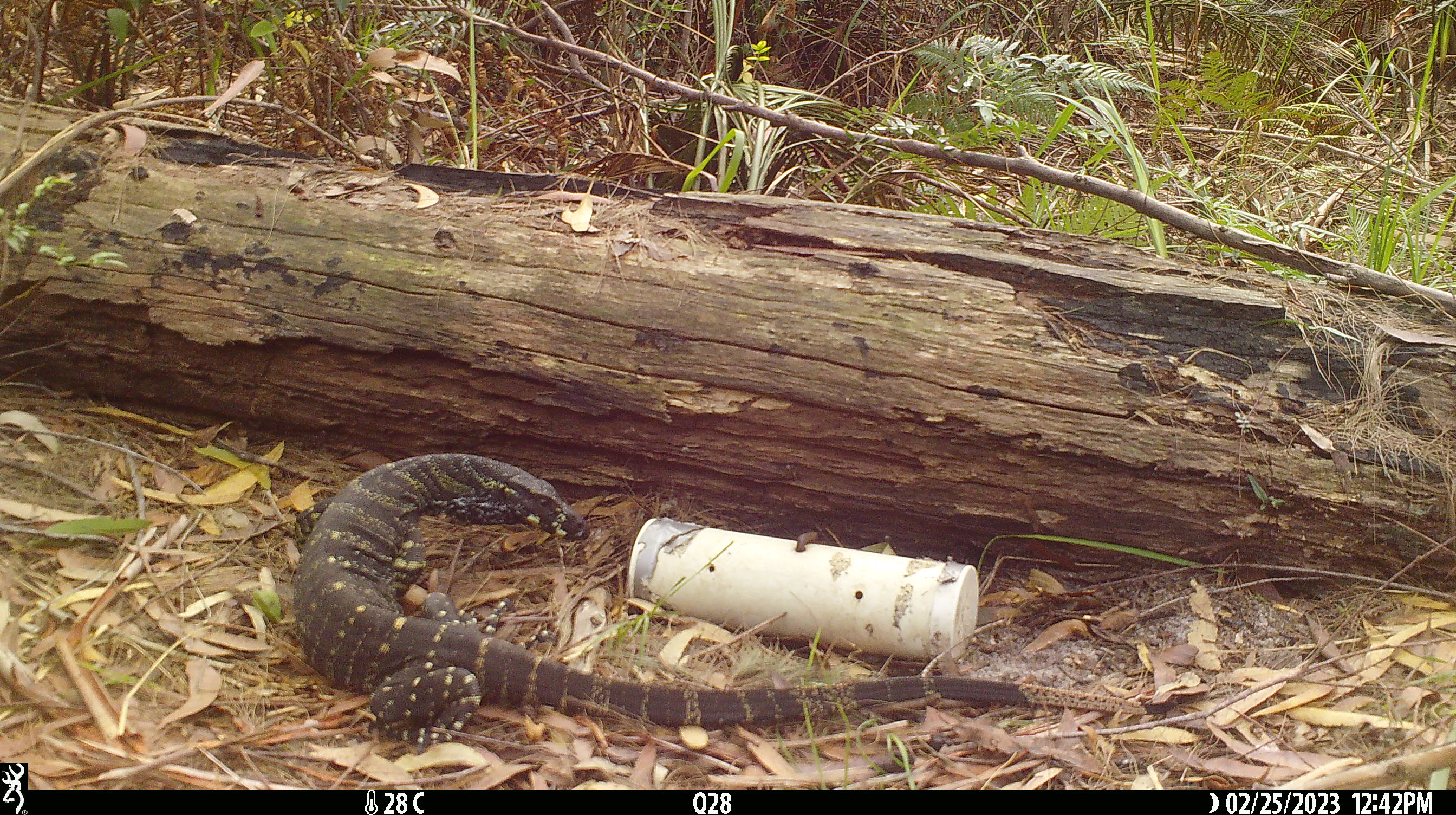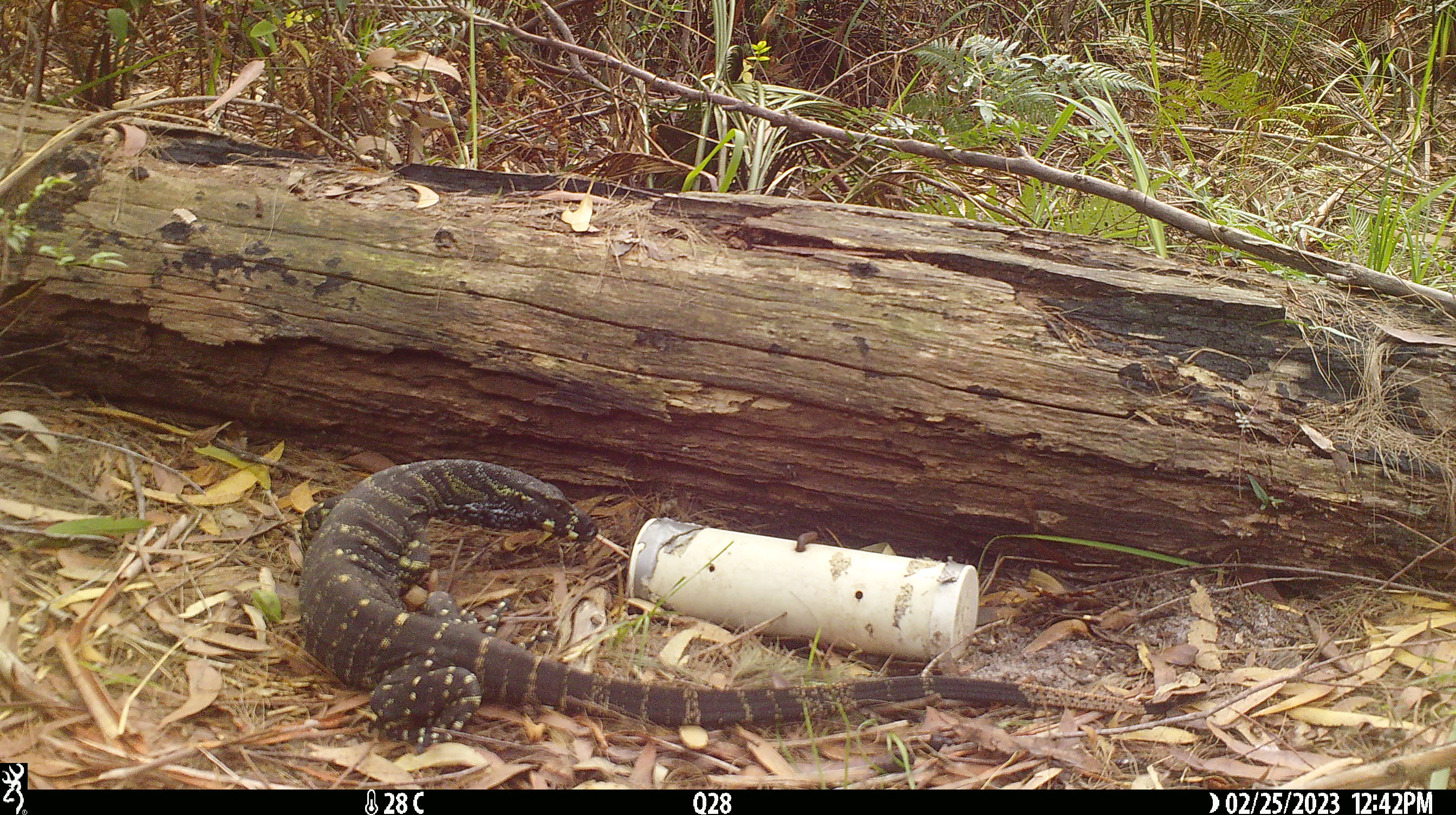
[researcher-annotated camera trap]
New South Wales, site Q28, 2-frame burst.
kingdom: Animalia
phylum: Chordata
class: Reptilia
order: Squamata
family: Varanidae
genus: Varanus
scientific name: Varanus varius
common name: lace monitor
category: goanna